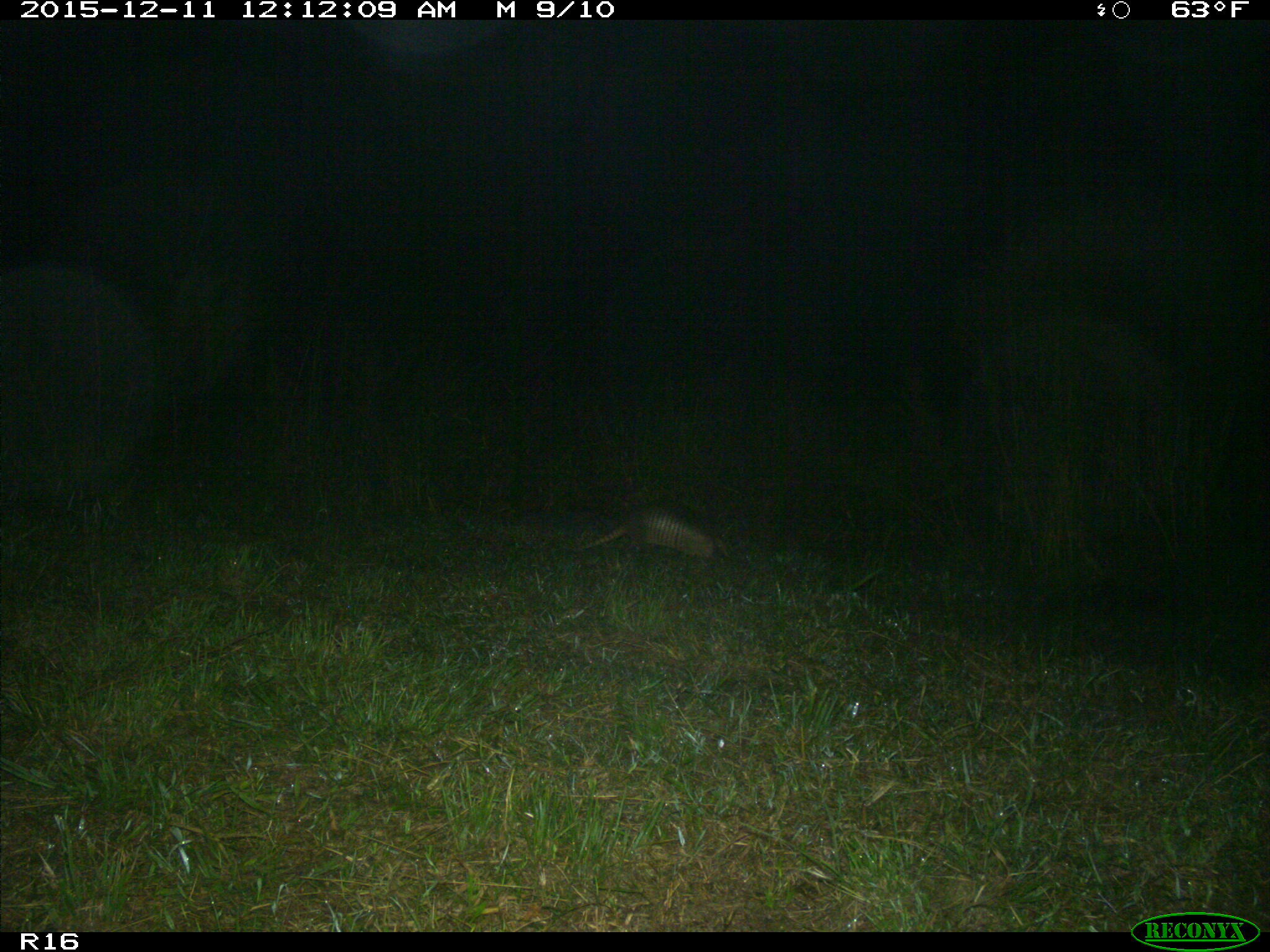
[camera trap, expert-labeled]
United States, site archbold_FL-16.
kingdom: Animalia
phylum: Chordata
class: Mammalia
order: Cingulata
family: Dasypodidae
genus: Dasypus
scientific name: Dasypus novemcinctus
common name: nine-banded armadillo